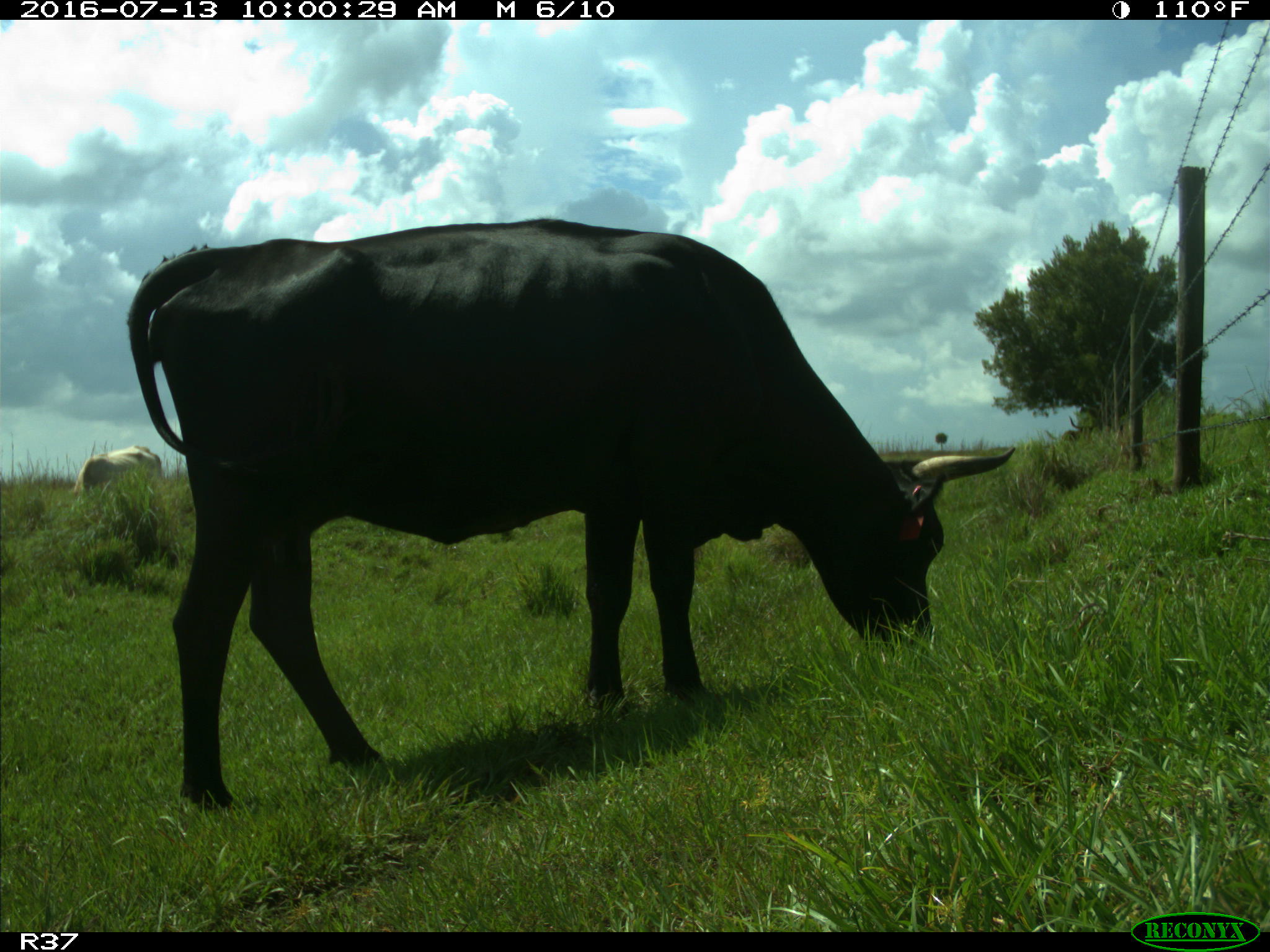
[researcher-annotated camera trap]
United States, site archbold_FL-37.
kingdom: Animalia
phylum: Chordata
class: Mammalia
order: Artiodactyla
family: Bovidae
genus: Bos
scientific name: Bos taurus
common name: domestic cow